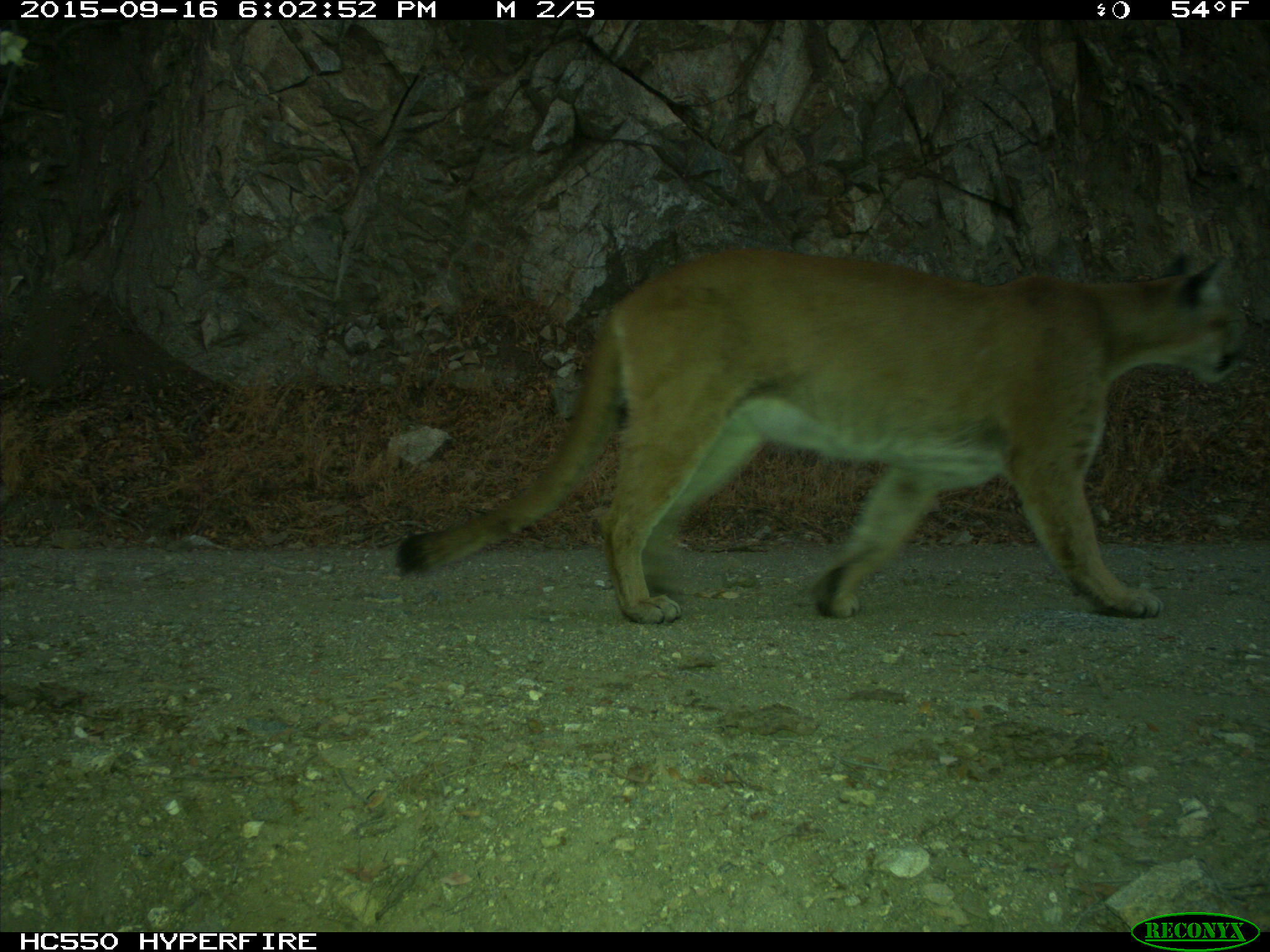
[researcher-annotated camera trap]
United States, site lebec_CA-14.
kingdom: Animalia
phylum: Chordata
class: Mammalia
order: Carnivora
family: Felidae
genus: Puma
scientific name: Puma concolor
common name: mountain lion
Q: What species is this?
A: Puma concolor (mountain lion).